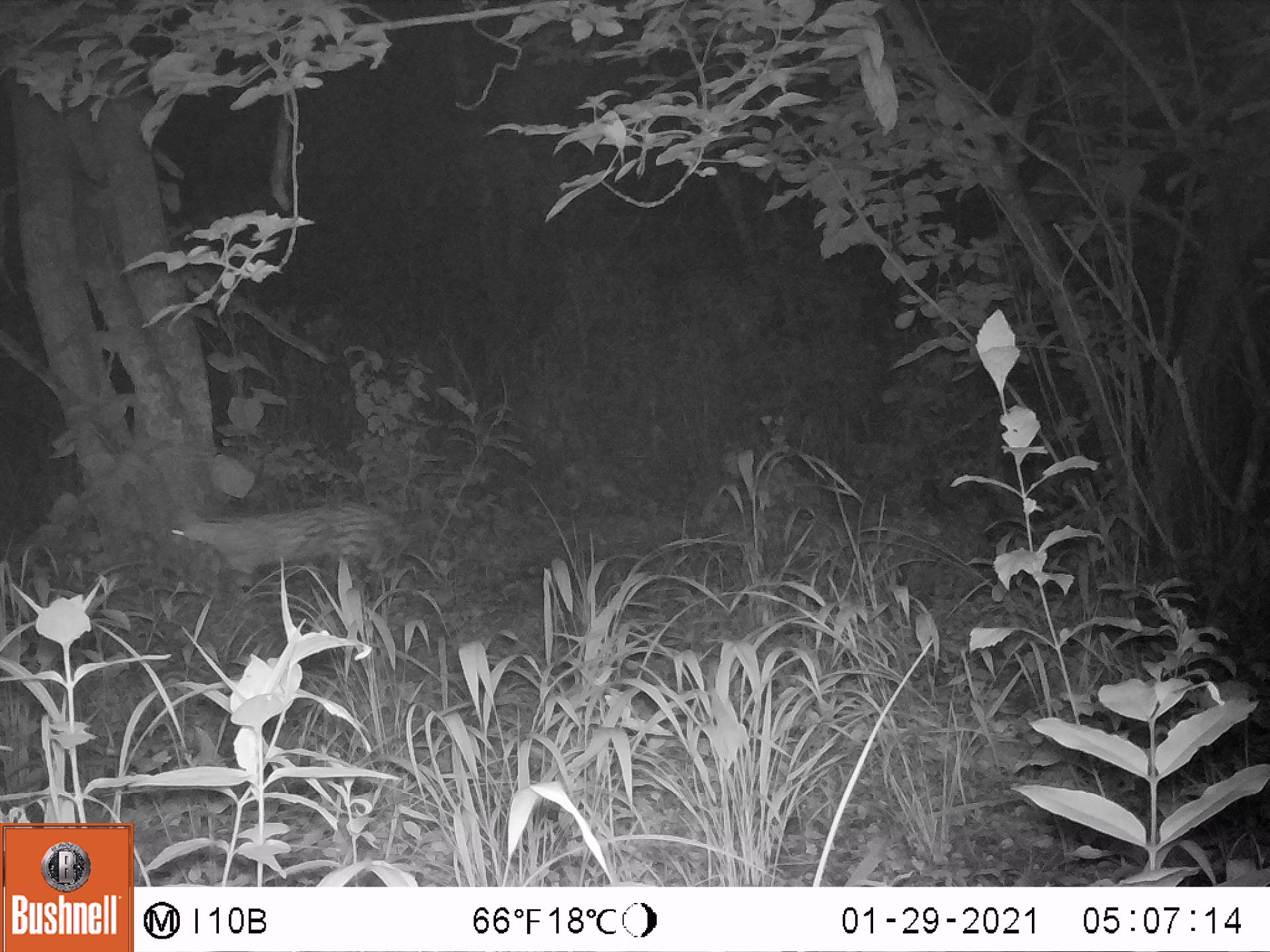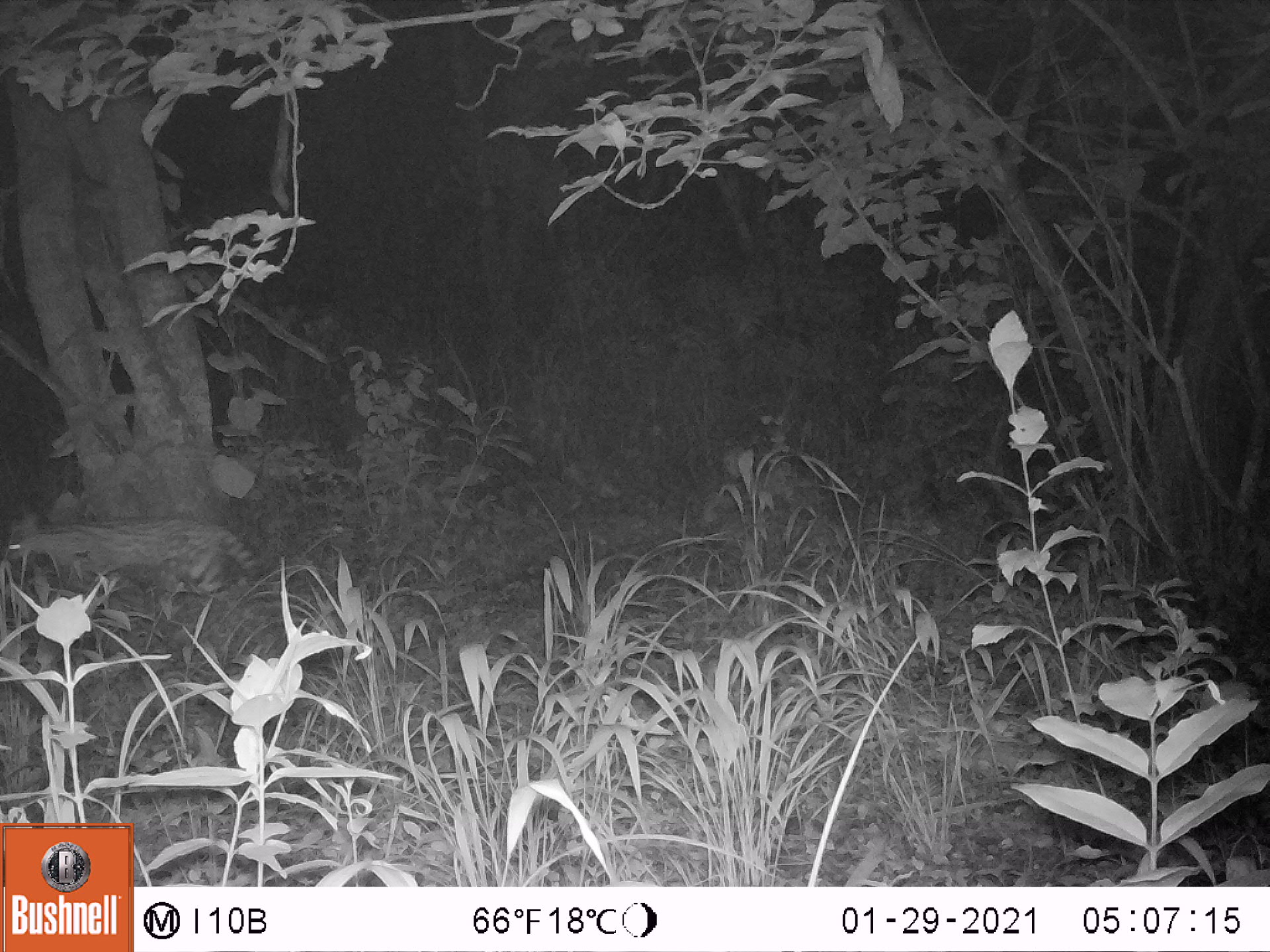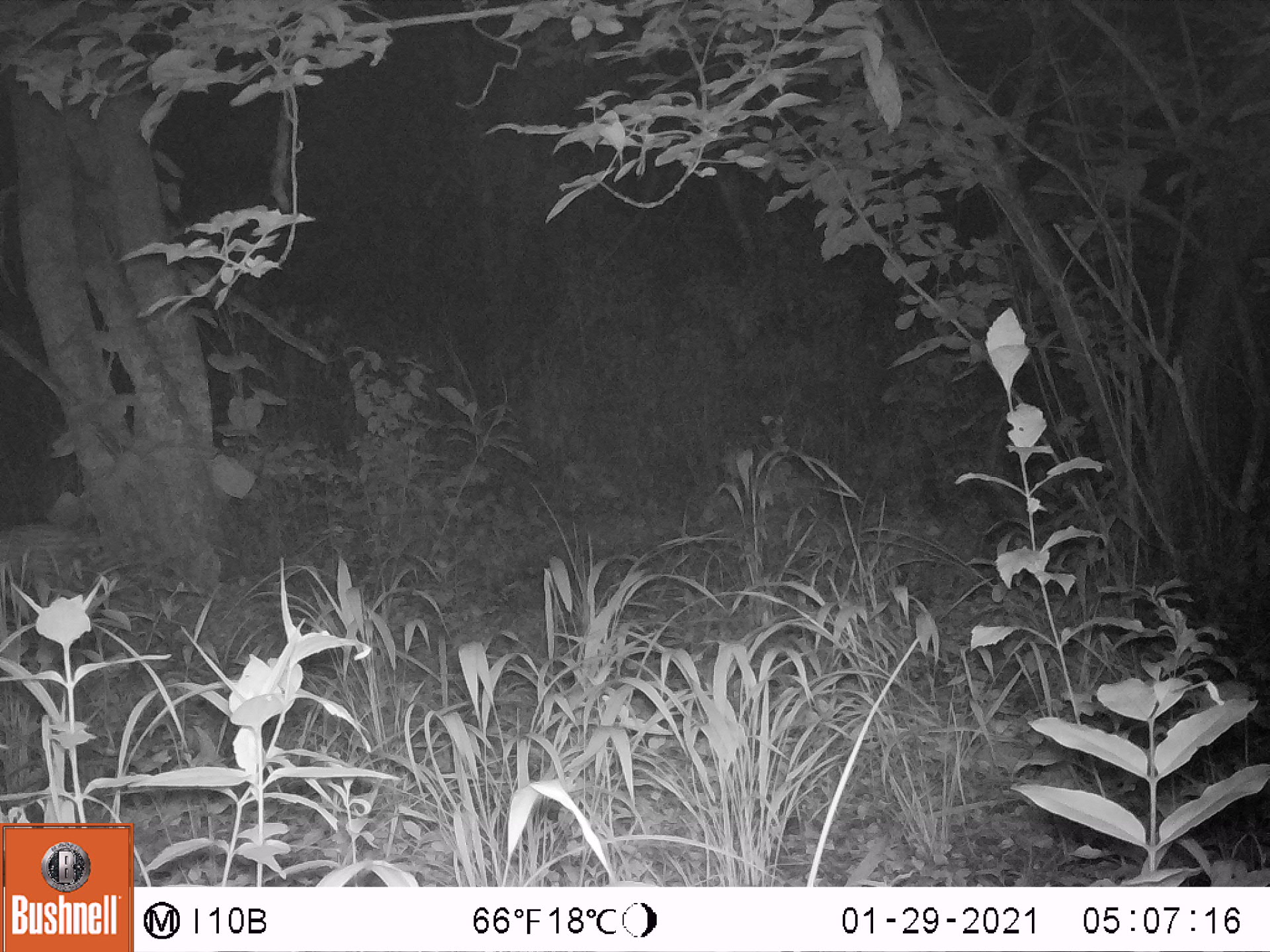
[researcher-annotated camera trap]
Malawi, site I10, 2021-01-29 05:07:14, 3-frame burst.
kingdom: Animalia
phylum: Chordata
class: Mammalia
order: Carnivora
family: Felidae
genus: Leptailurus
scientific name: Leptailurus serval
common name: serval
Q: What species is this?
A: Serval (Leptailurus serval).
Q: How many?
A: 1.